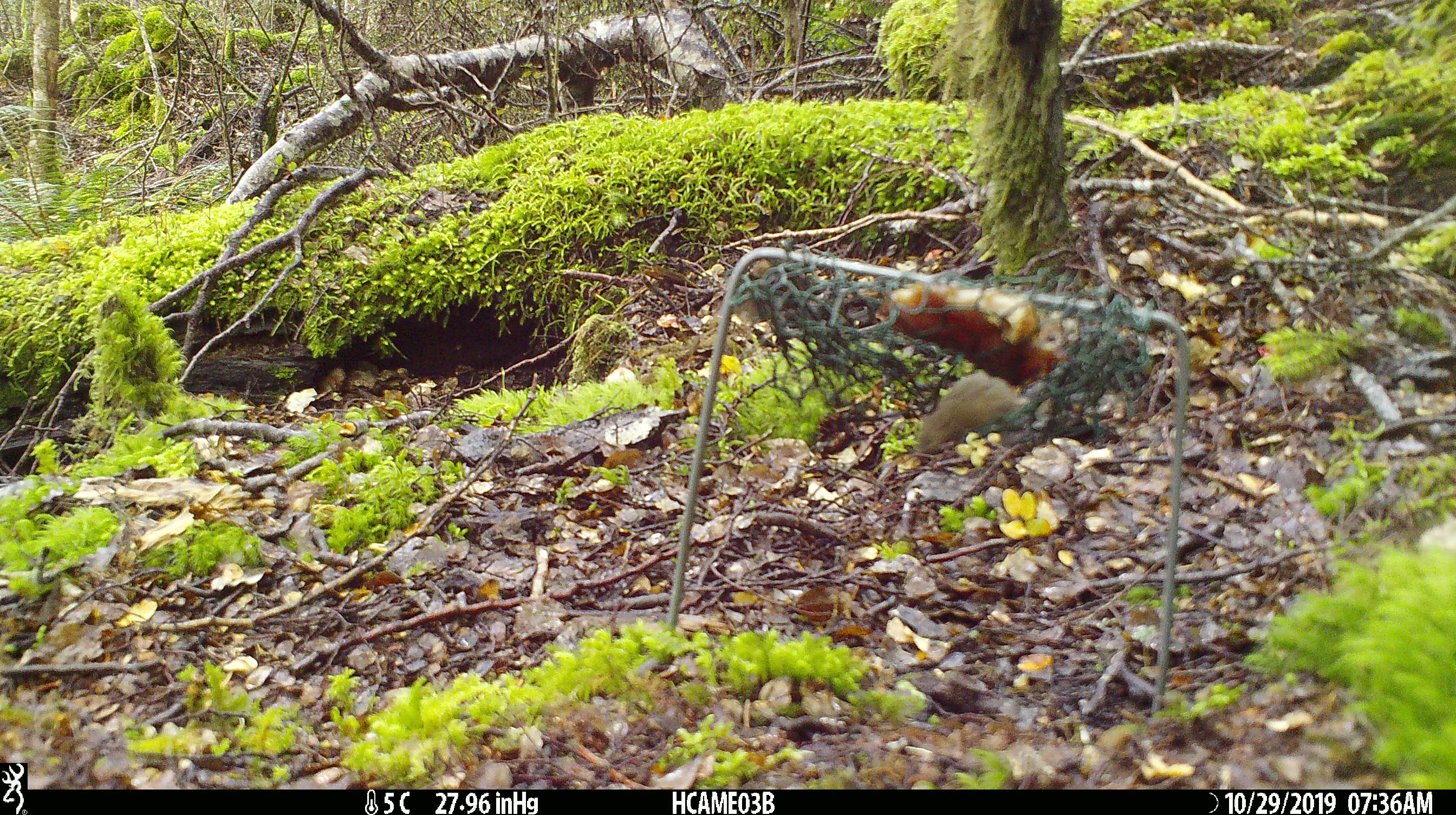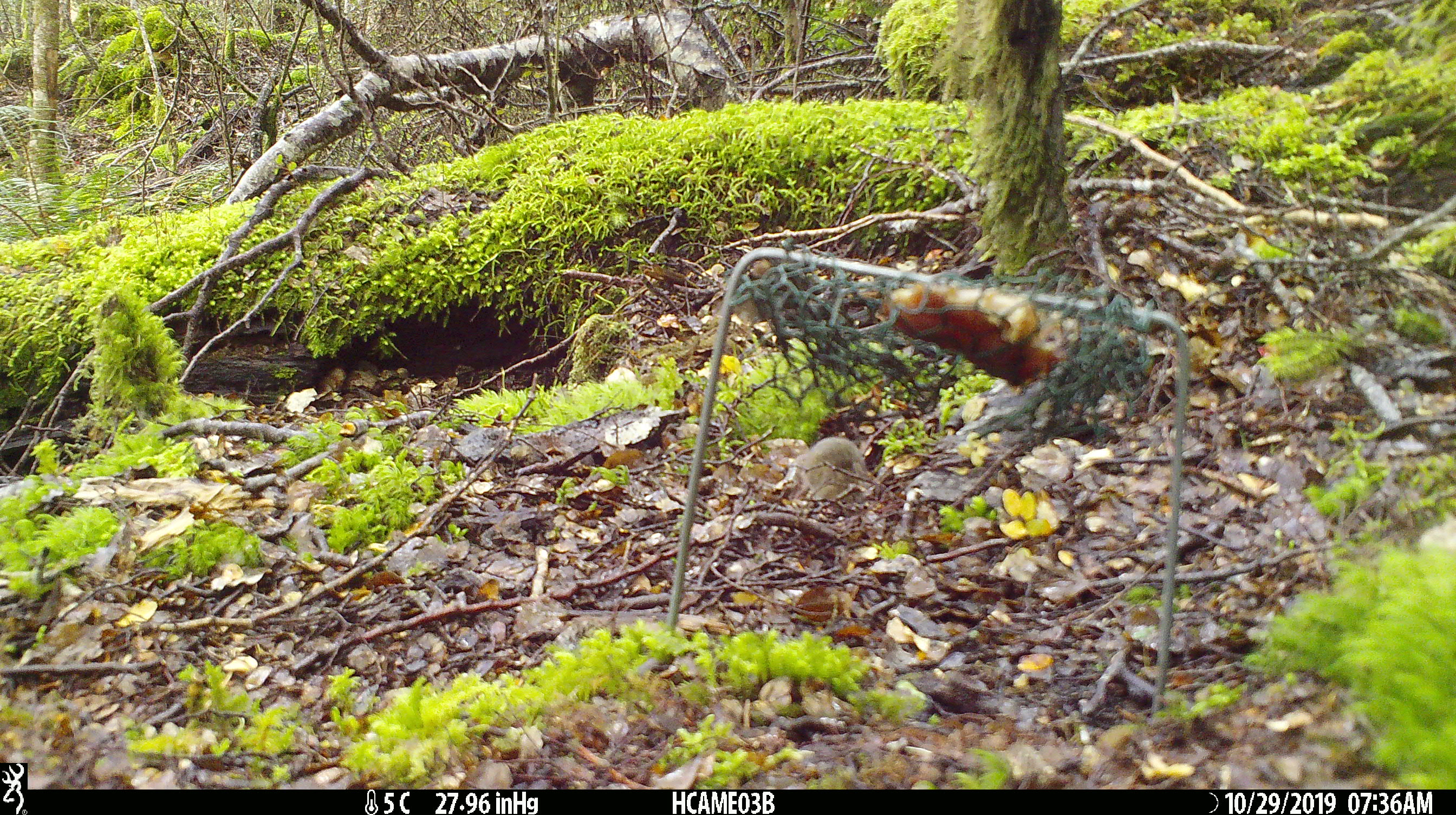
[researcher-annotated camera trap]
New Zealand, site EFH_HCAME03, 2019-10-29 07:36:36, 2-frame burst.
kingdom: Animalia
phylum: Chordata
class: Mammalia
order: Rodentia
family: Muridae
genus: Mus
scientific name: Mus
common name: mouse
Mouse (Mus).